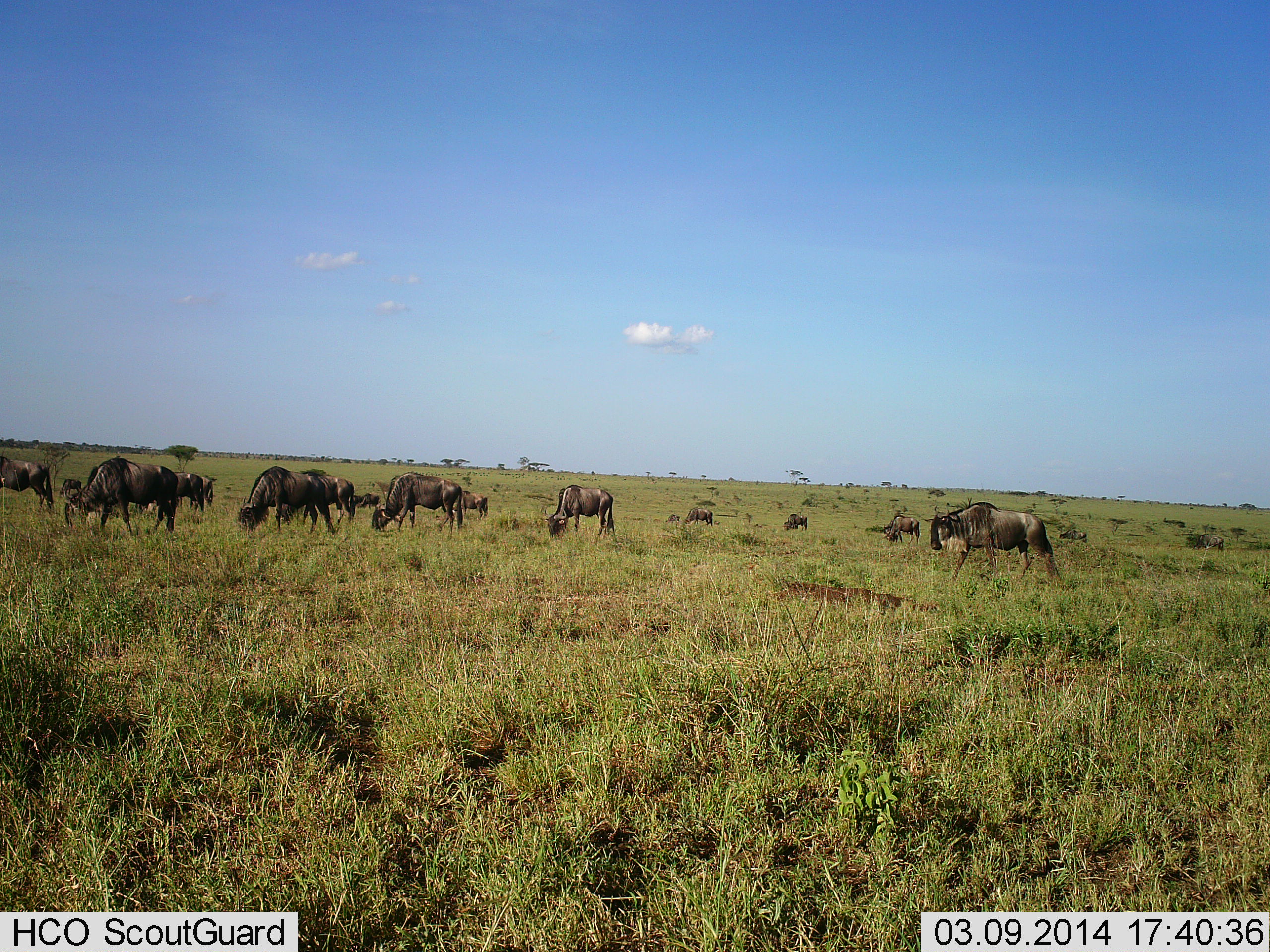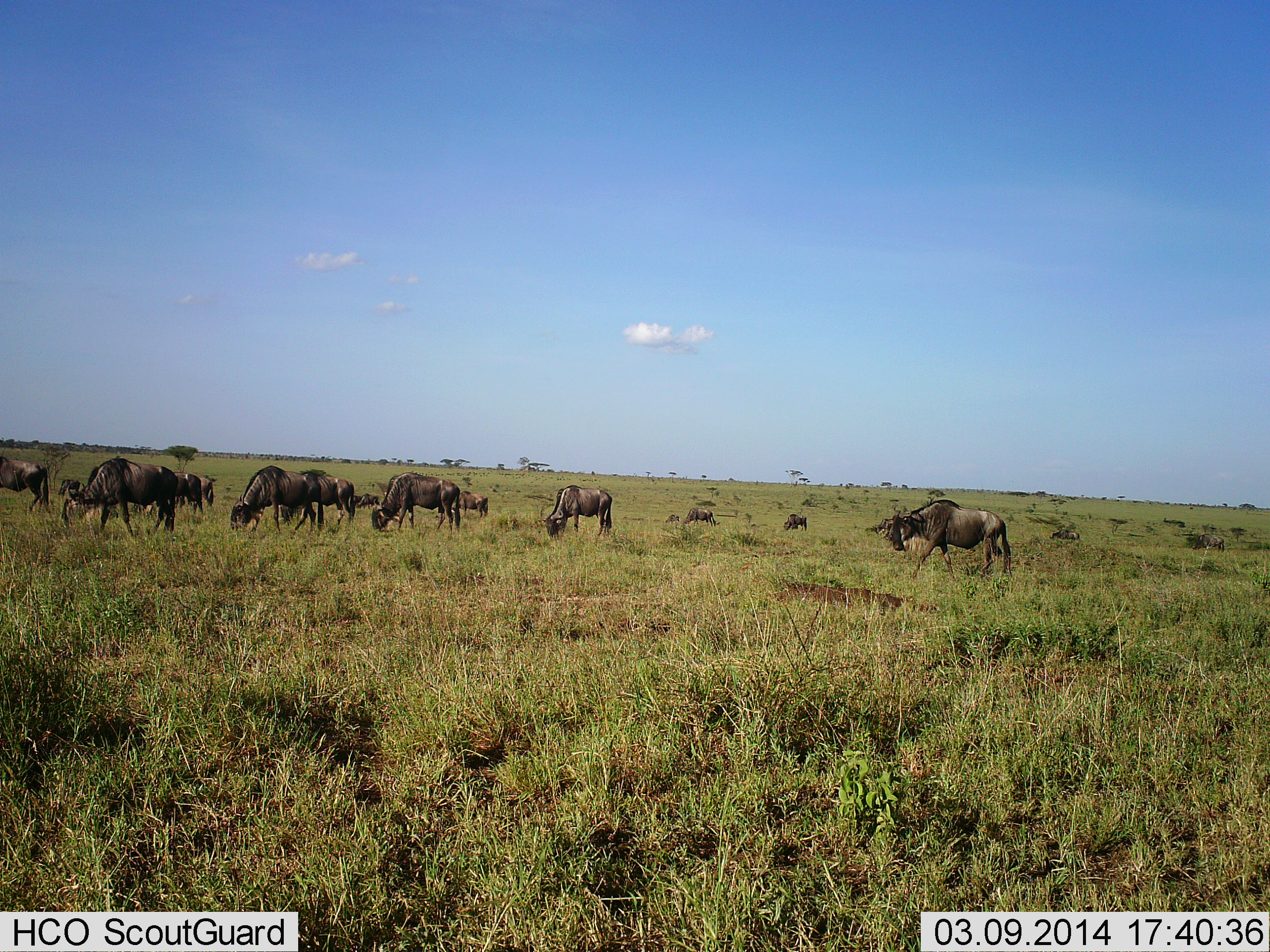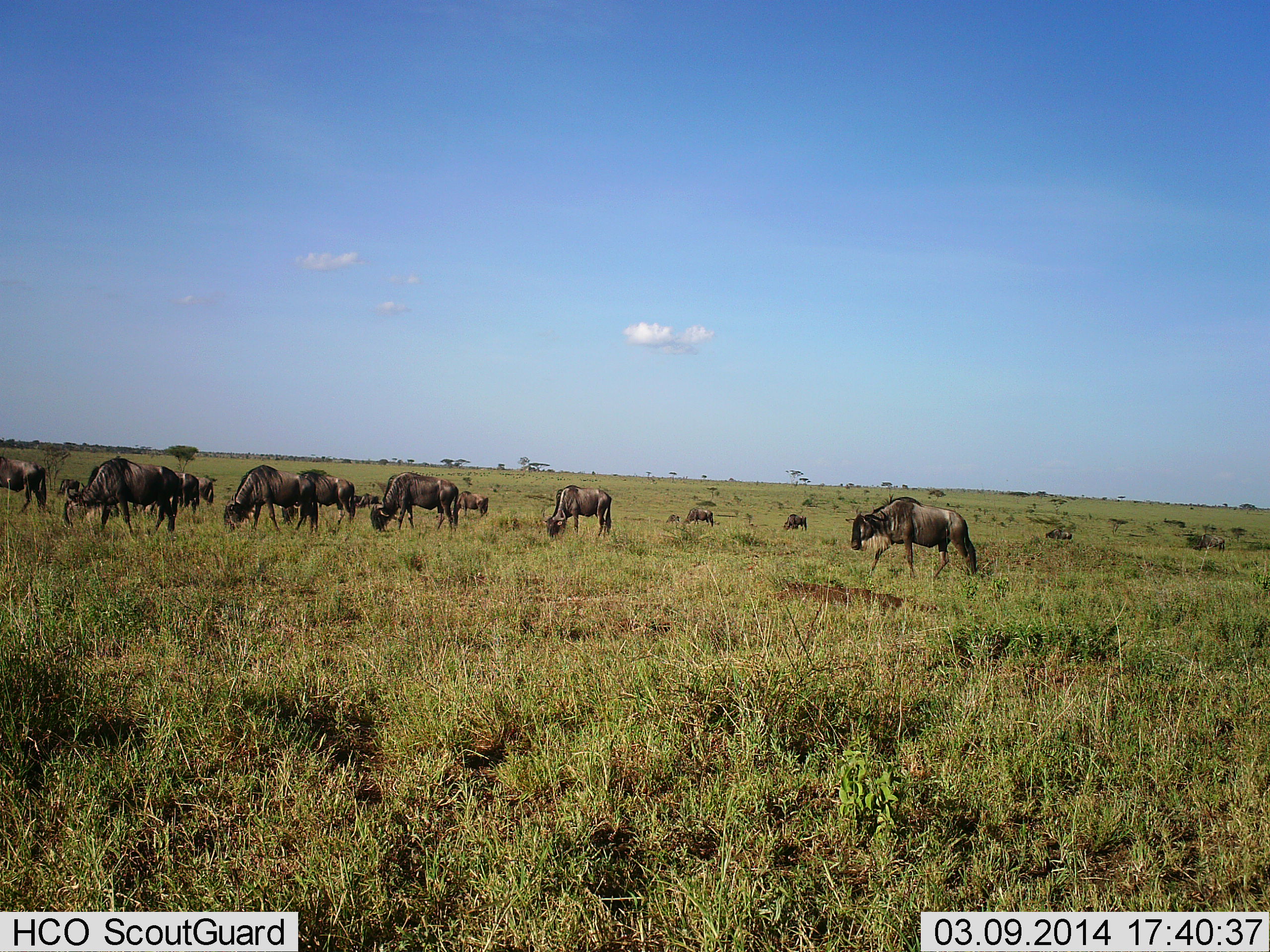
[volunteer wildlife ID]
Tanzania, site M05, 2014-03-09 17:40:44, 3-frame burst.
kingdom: Animalia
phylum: Chordata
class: Mammalia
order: Artiodactyla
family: Bovidae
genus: Connochaetes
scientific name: Connochaetes taurinus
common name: blue wildebeest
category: wildebeest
Wildebeest (blue wildebeest) (Connochaetes taurinus), count 11-50. Behavior (volunteer vote fractions): standing 26%, resting 2%, moving 54%, interacting 4%. Young present (vote fraction): 4%. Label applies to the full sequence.